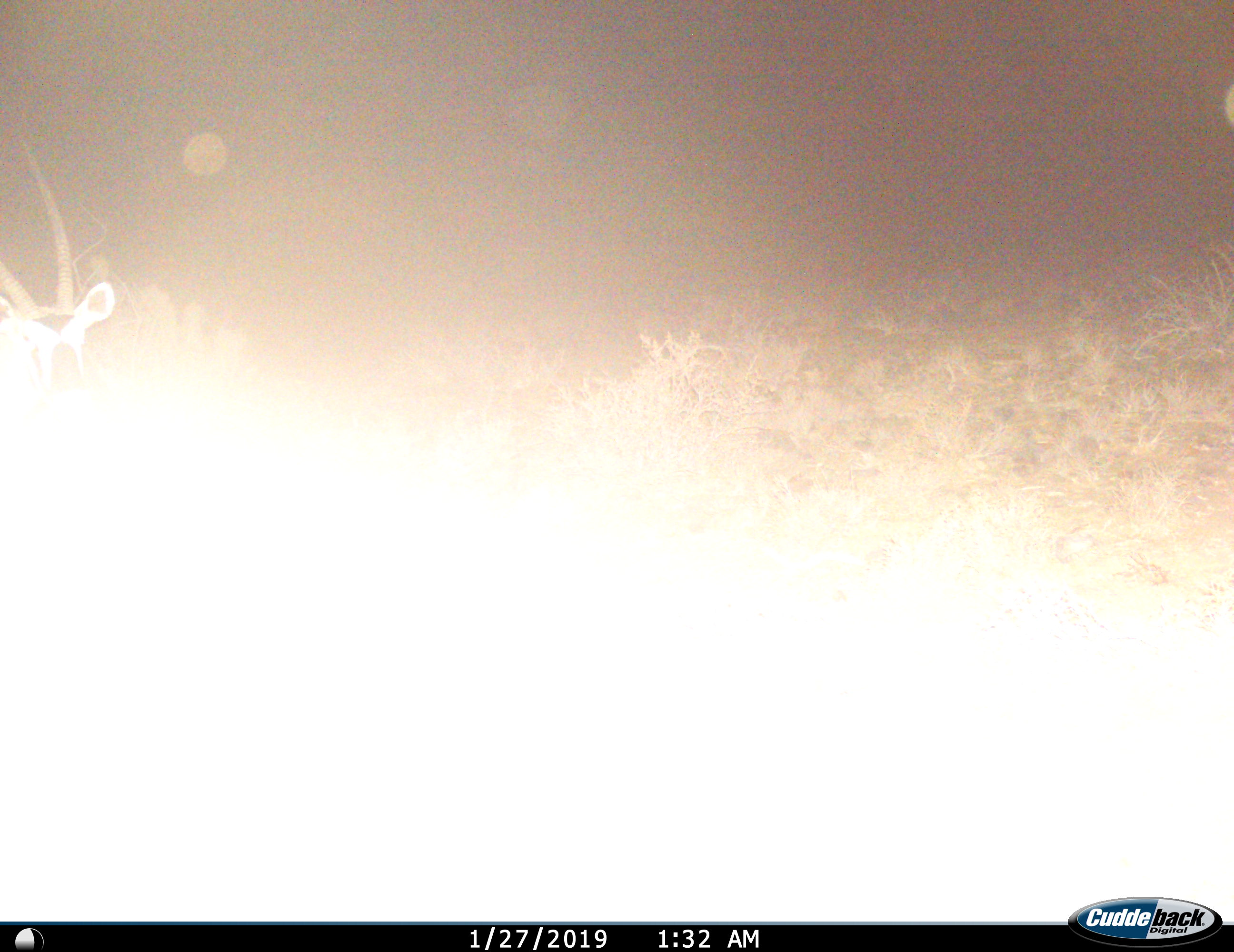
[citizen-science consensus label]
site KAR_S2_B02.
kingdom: Animalia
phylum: Chordata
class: Mammalia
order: Artiodactyla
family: Bovidae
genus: Oryx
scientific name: Oryx gazella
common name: gemsbok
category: oryx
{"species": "oryx (gemsbok) (Oryx gazella)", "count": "1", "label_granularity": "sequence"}